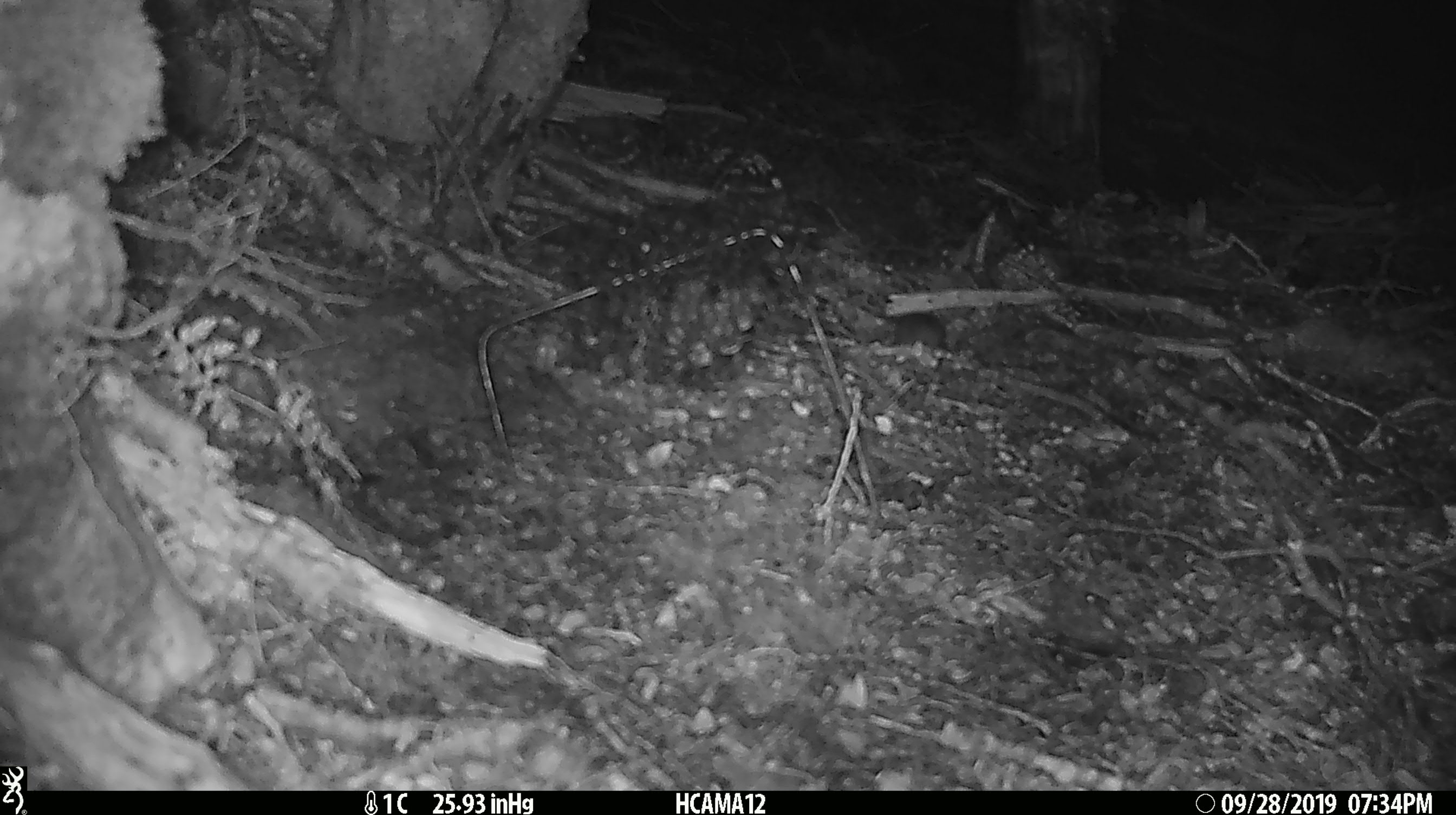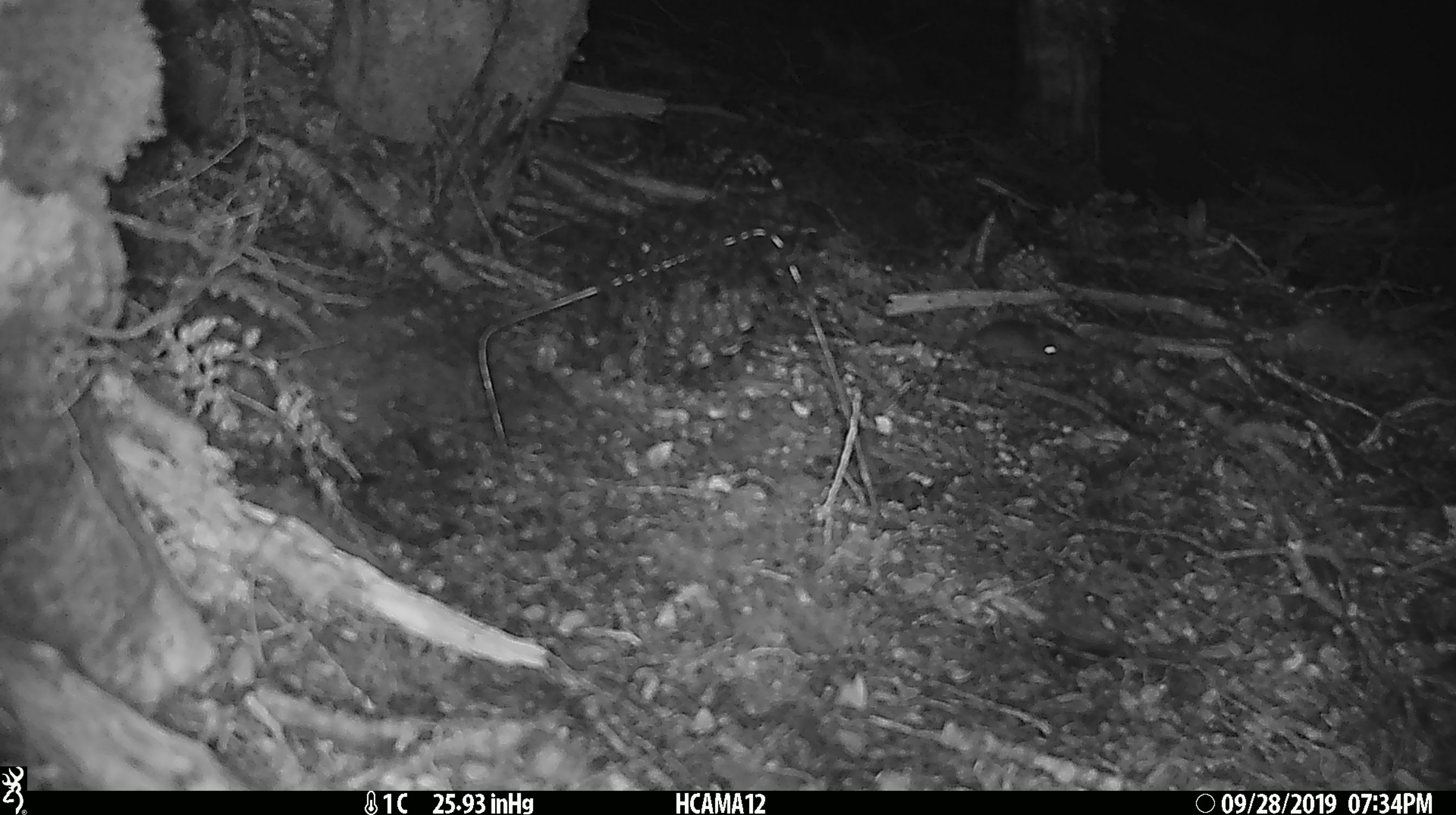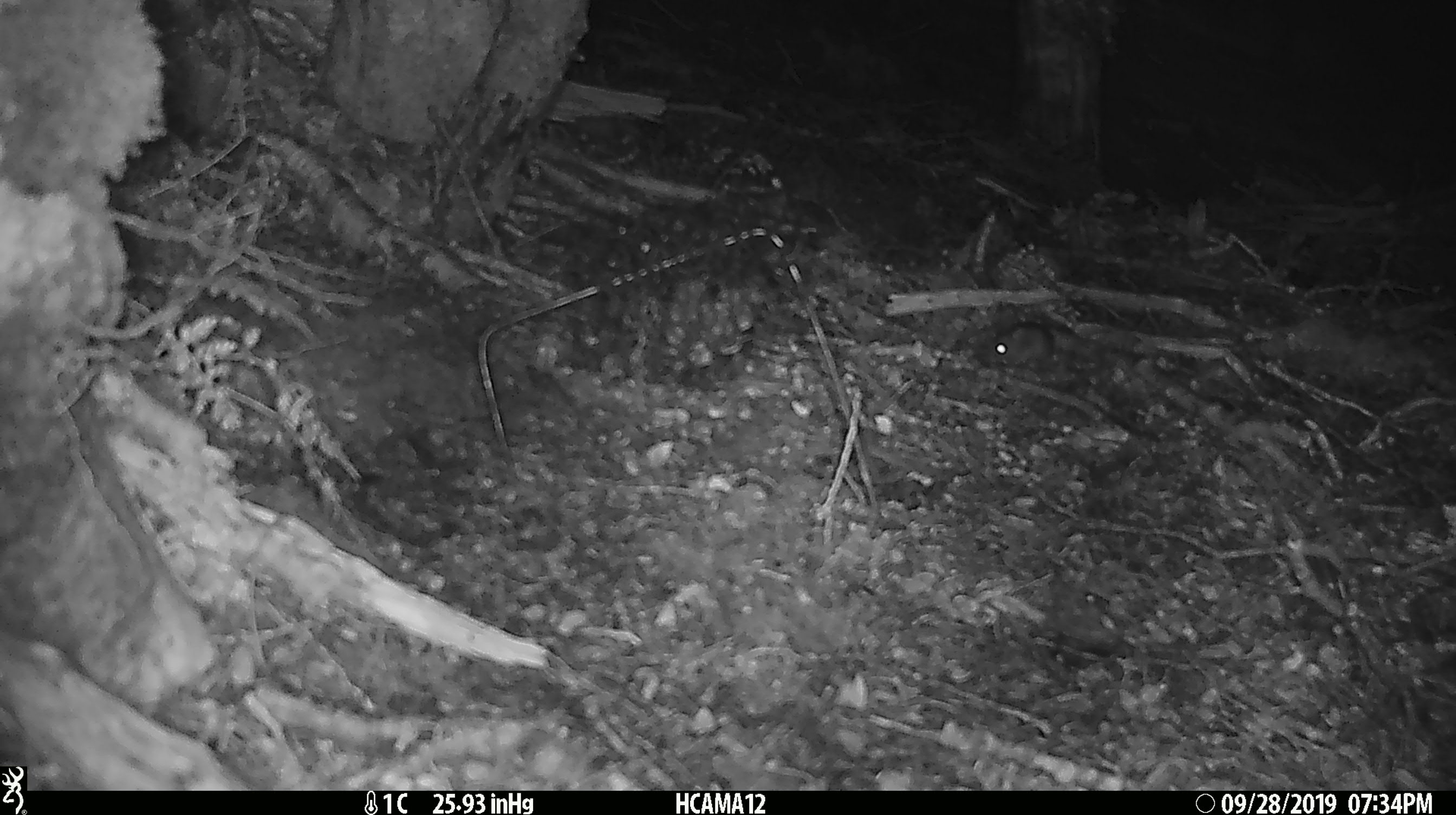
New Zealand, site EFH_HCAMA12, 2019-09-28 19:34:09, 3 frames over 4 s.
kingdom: Animalia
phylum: Chordata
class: Mammalia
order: Rodentia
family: Muridae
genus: Mus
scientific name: Mus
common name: mouse